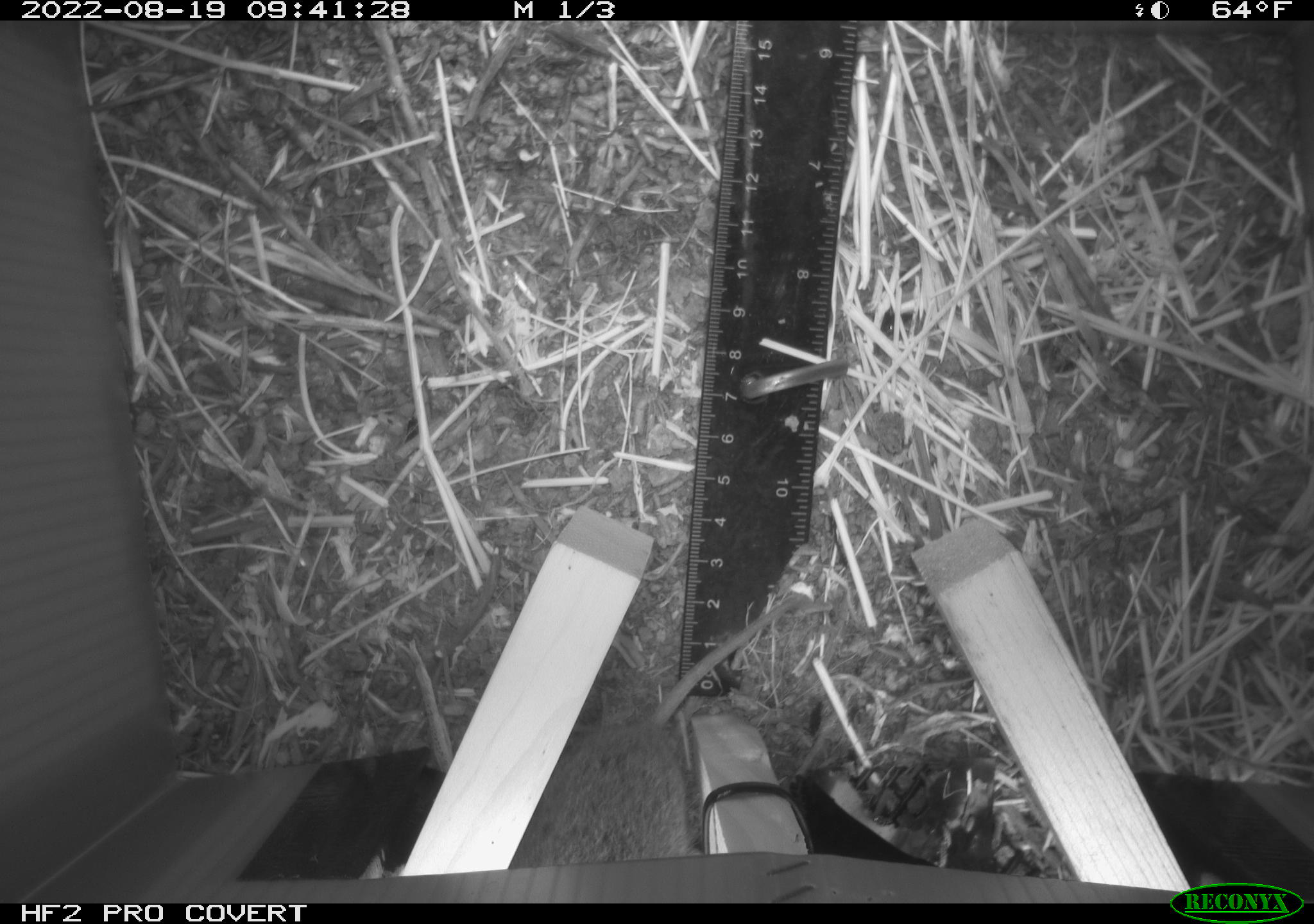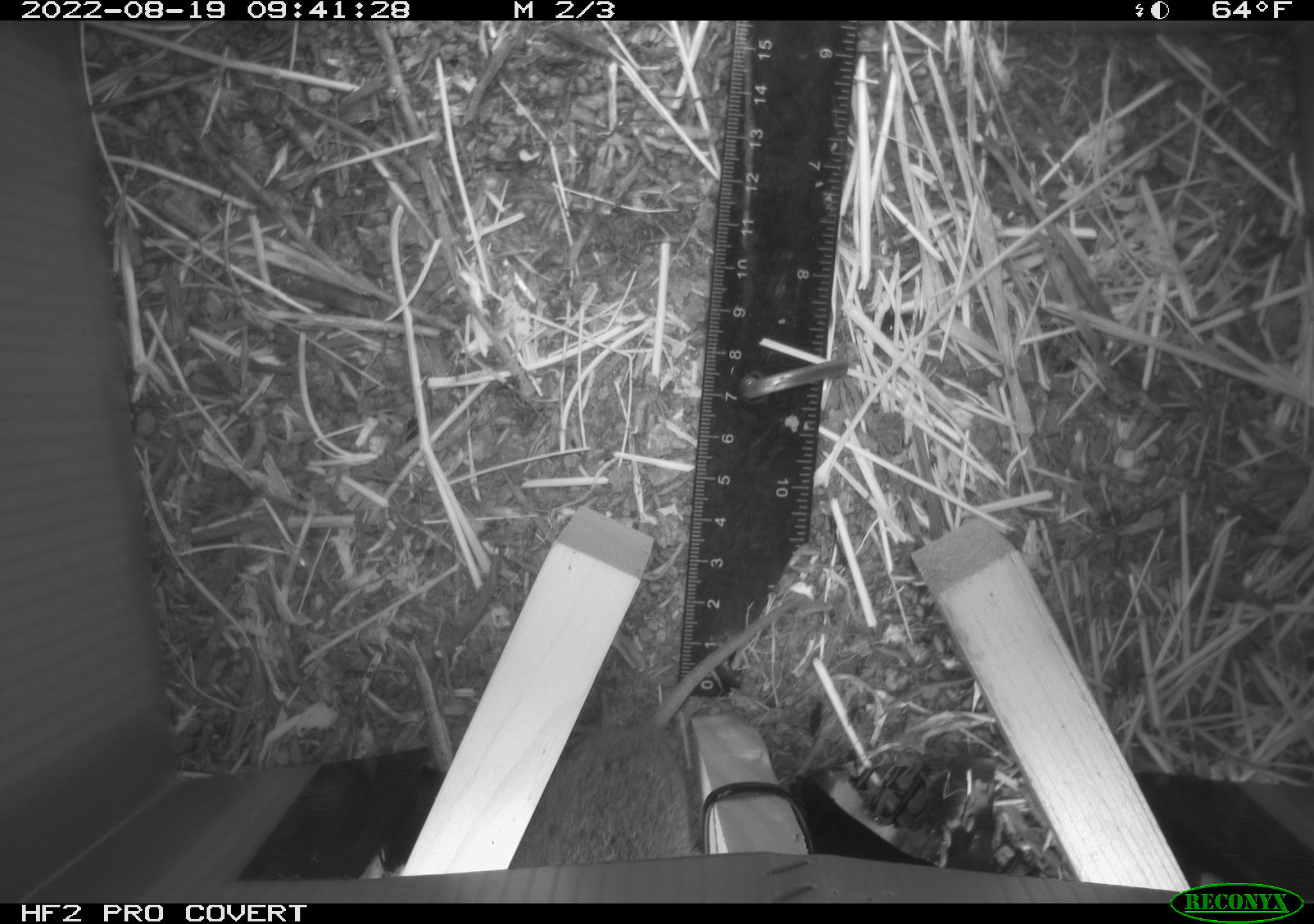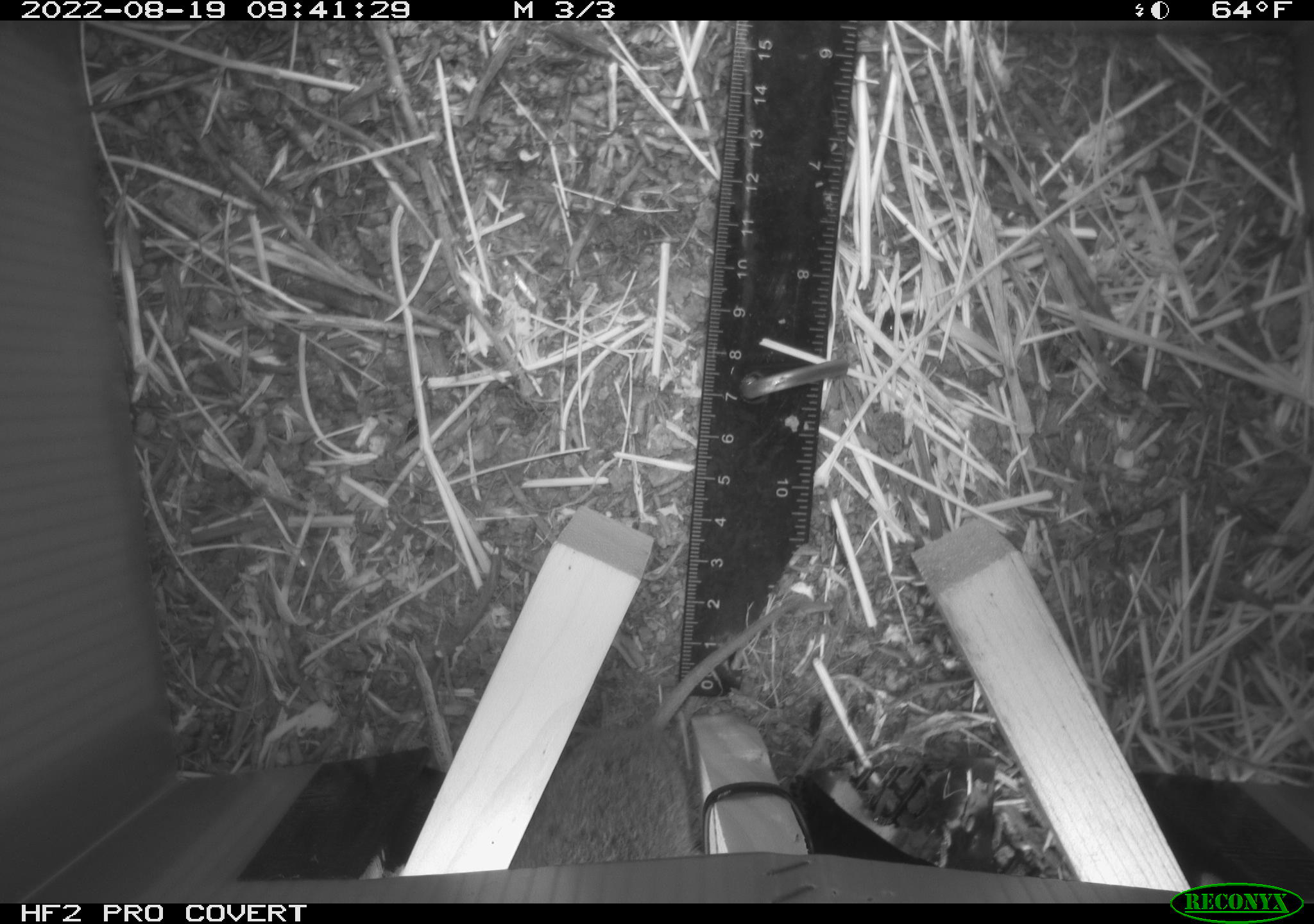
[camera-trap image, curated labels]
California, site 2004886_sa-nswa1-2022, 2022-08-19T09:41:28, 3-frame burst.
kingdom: Animalia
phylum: Chordata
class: Mammalia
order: Rodentia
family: Cricetidae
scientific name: Cricetidae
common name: hamsters, voles, lemmings, and allies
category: cricetidae family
Cricetidae family (hamsters, voles, lemmings, and allies) (Cricetidae).